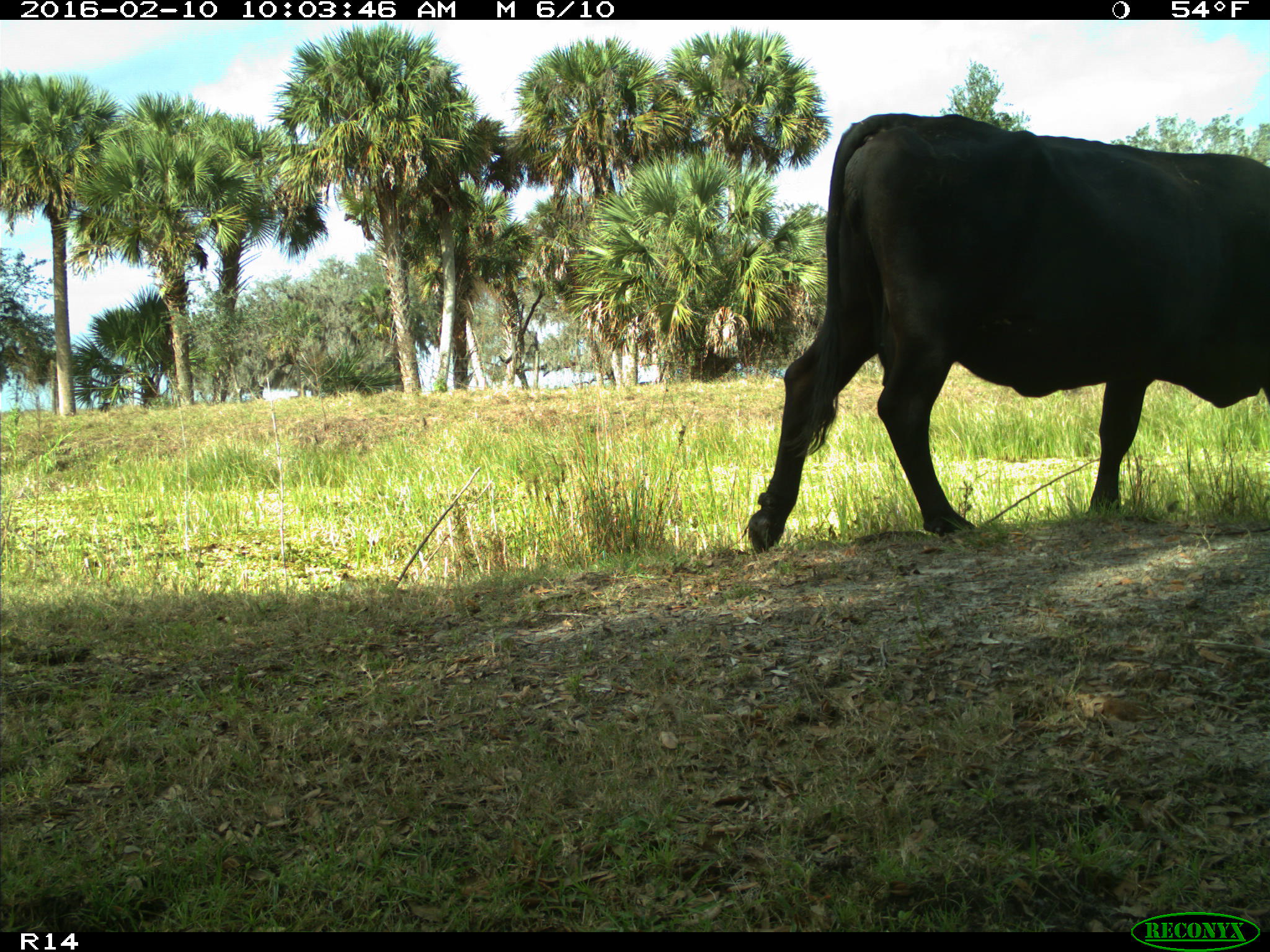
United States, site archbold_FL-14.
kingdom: Animalia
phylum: Chordata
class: Mammalia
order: Artiodactyla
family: Bovidae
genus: Bos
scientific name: Bos taurus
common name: domestic cow